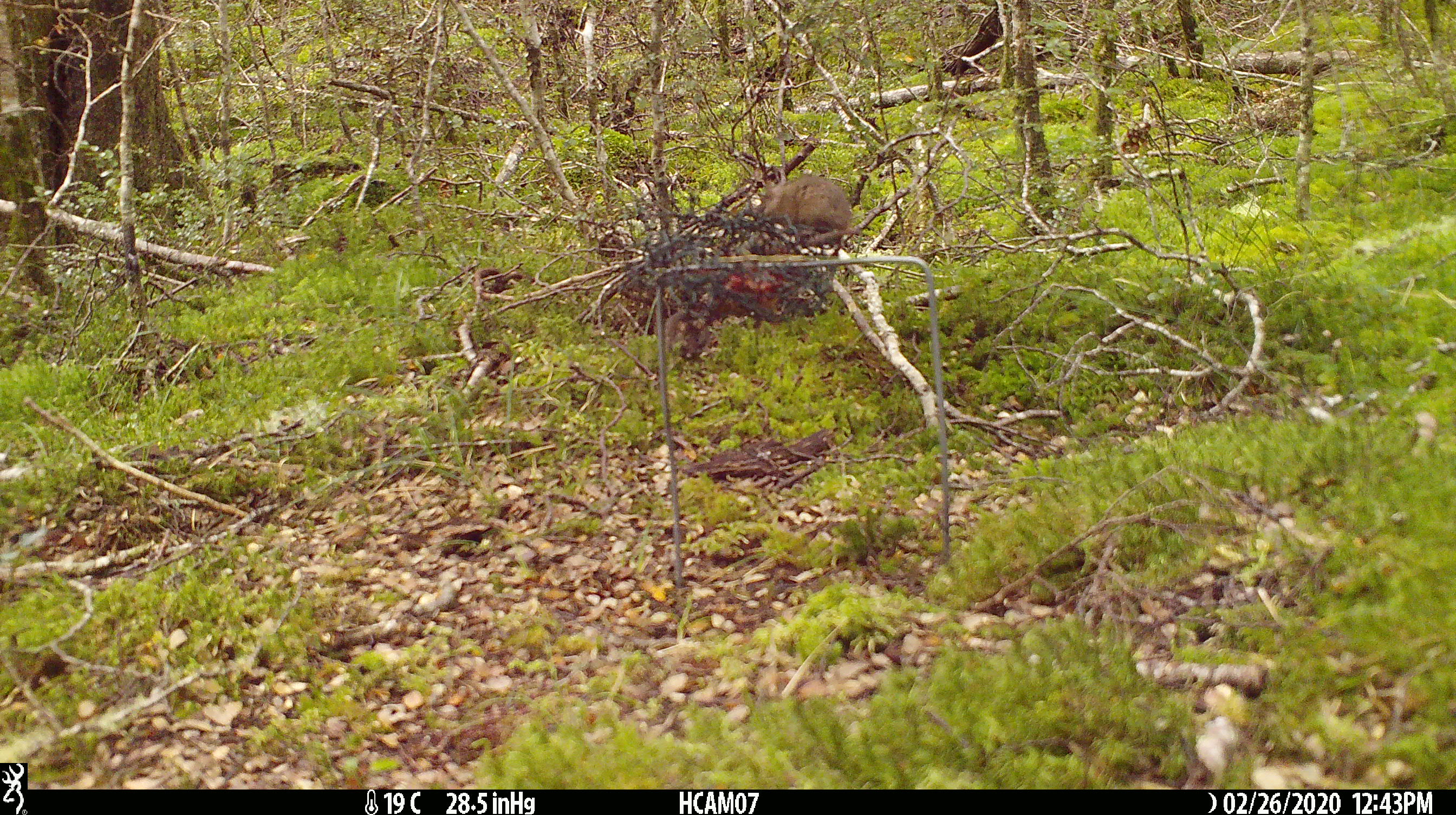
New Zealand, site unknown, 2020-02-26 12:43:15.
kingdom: Animalia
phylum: Chordata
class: Mammalia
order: Rodentia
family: Muridae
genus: Mus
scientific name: Mus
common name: mouse